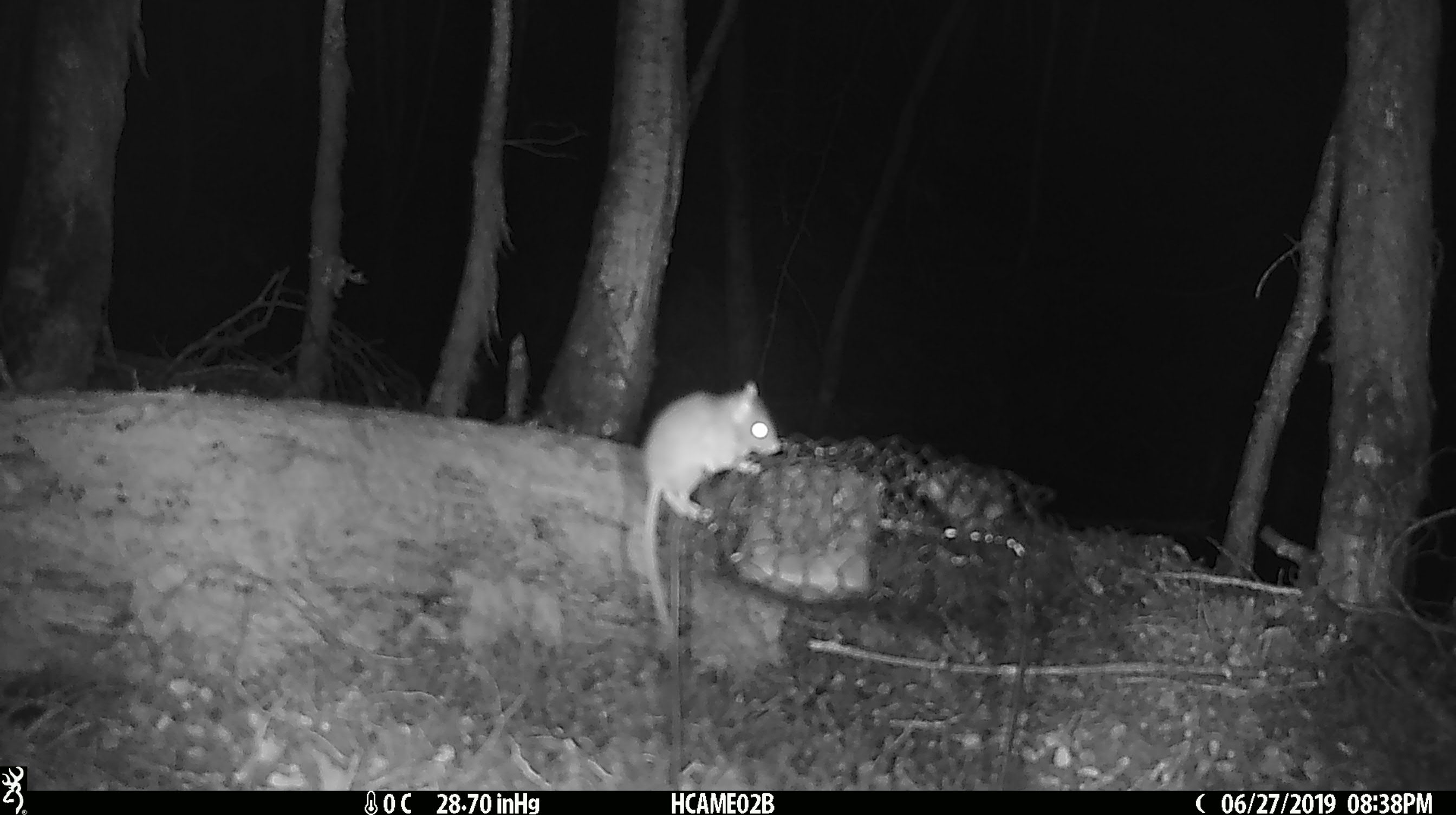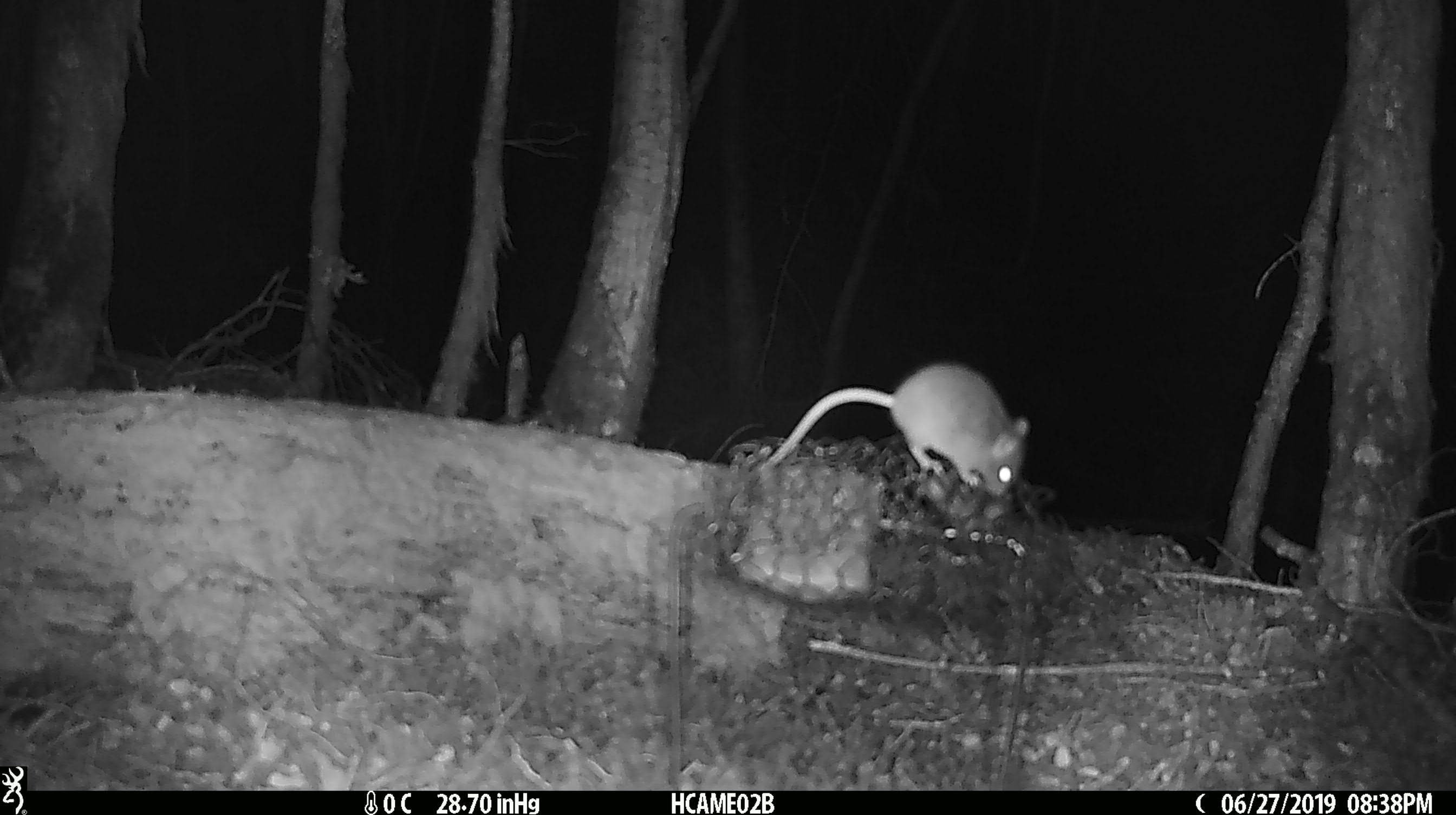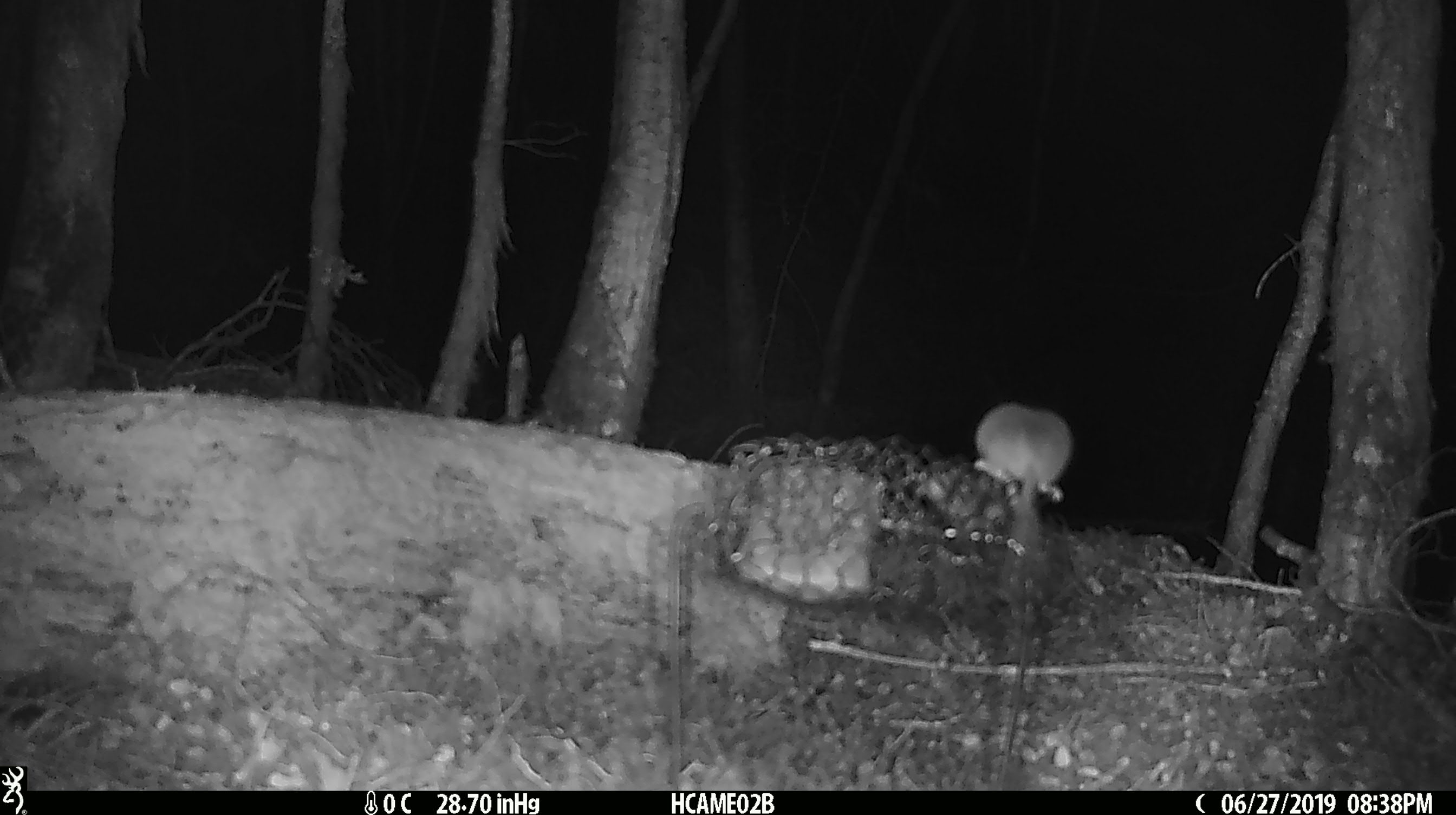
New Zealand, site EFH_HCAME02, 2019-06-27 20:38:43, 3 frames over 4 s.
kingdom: Animalia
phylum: Chordata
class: Mammalia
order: Rodentia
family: Muridae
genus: Mus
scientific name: Mus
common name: mouse